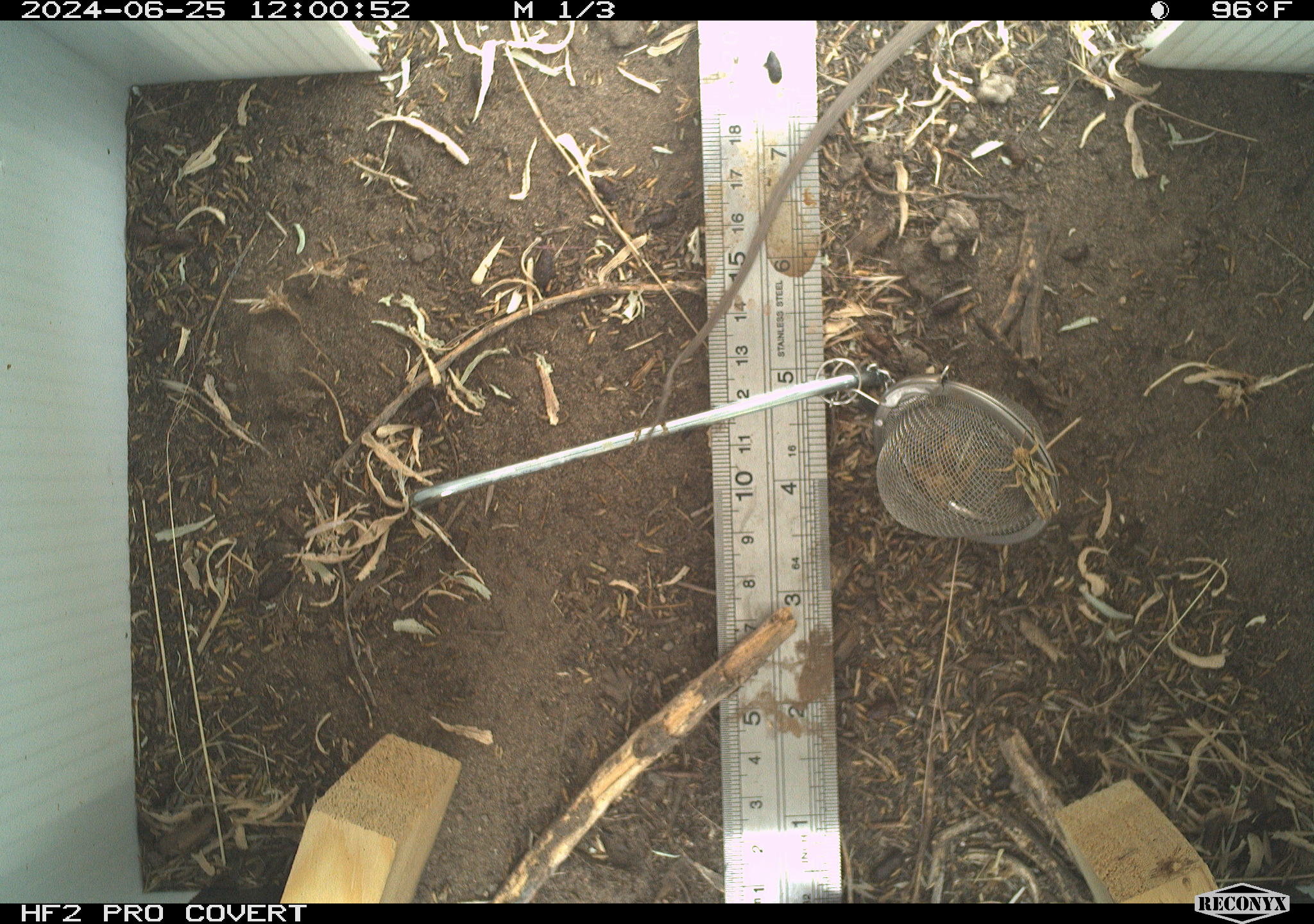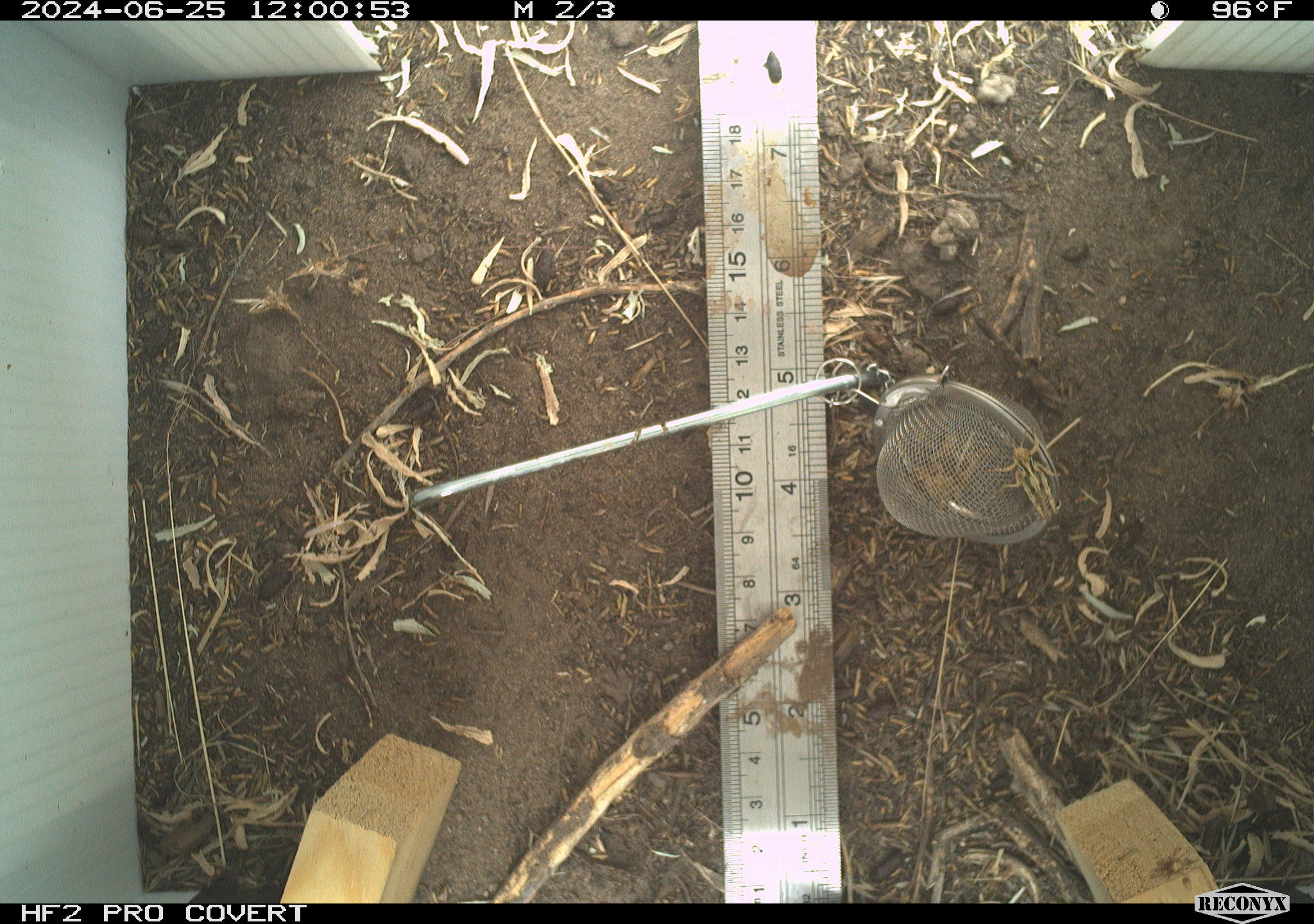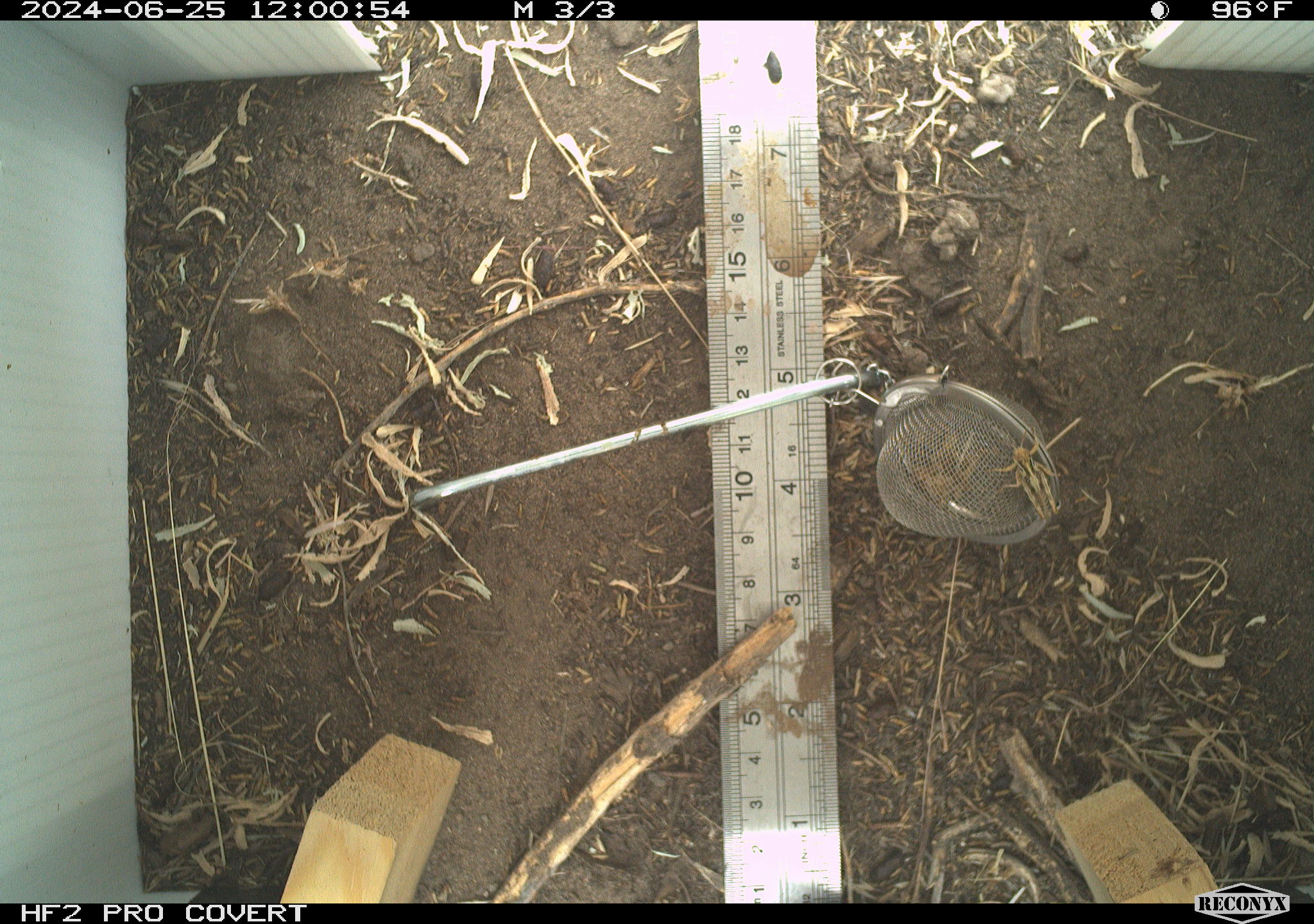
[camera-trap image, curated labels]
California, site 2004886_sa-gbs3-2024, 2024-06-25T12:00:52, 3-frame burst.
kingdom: Animalia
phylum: Arthropoda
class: Insecta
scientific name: Insecta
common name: insect